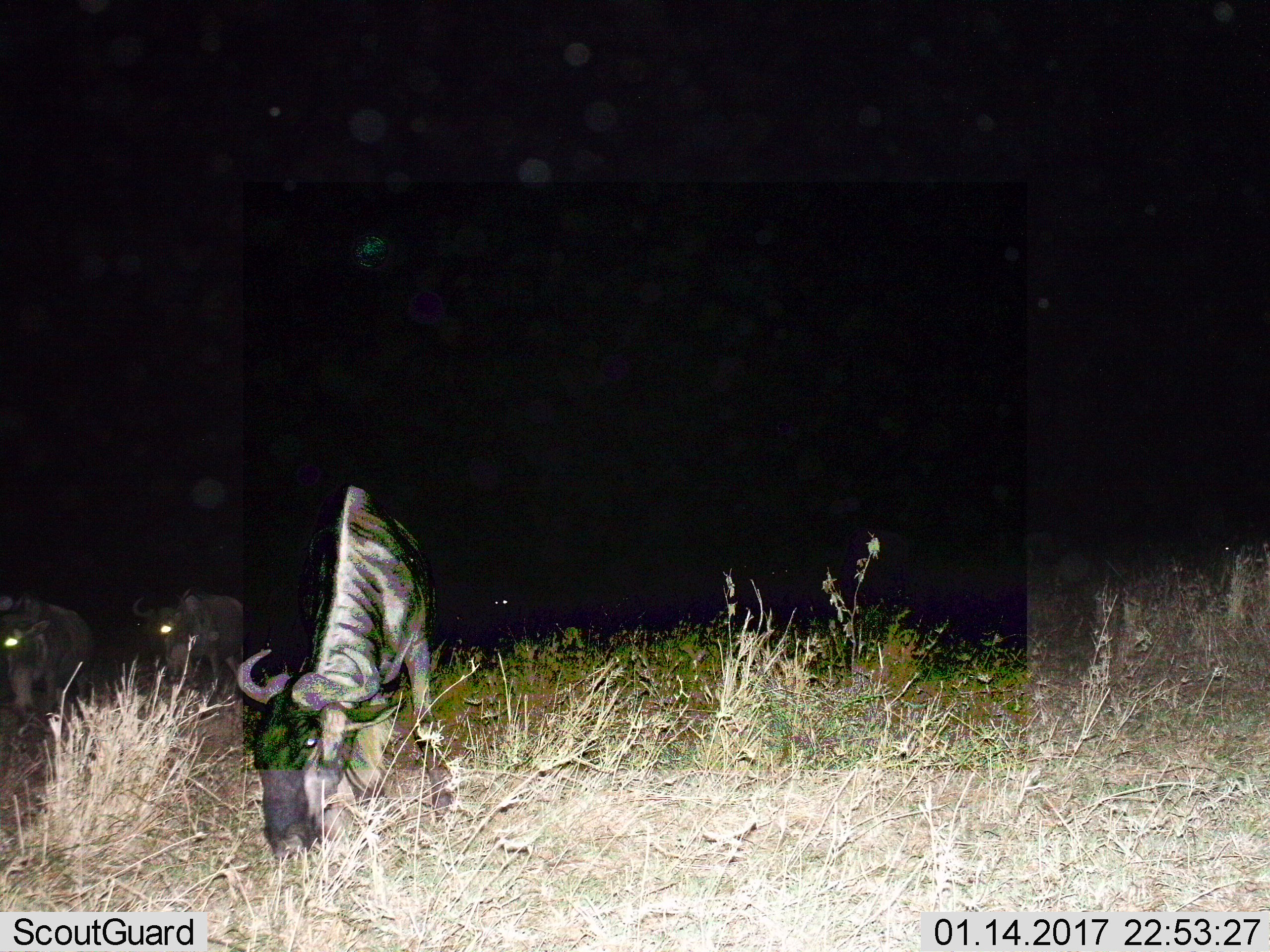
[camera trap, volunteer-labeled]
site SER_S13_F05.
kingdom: Animalia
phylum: Chordata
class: Mammalia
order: Artiodactyla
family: Bovidae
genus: Connochaetes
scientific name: Connochaetes taurinus taurinus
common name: blue wildebeest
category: wildebeestblue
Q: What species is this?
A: Wildebeestblue (blue wildebeest) (Connochaetes taurinus taurinus).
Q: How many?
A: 3.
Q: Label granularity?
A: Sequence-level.